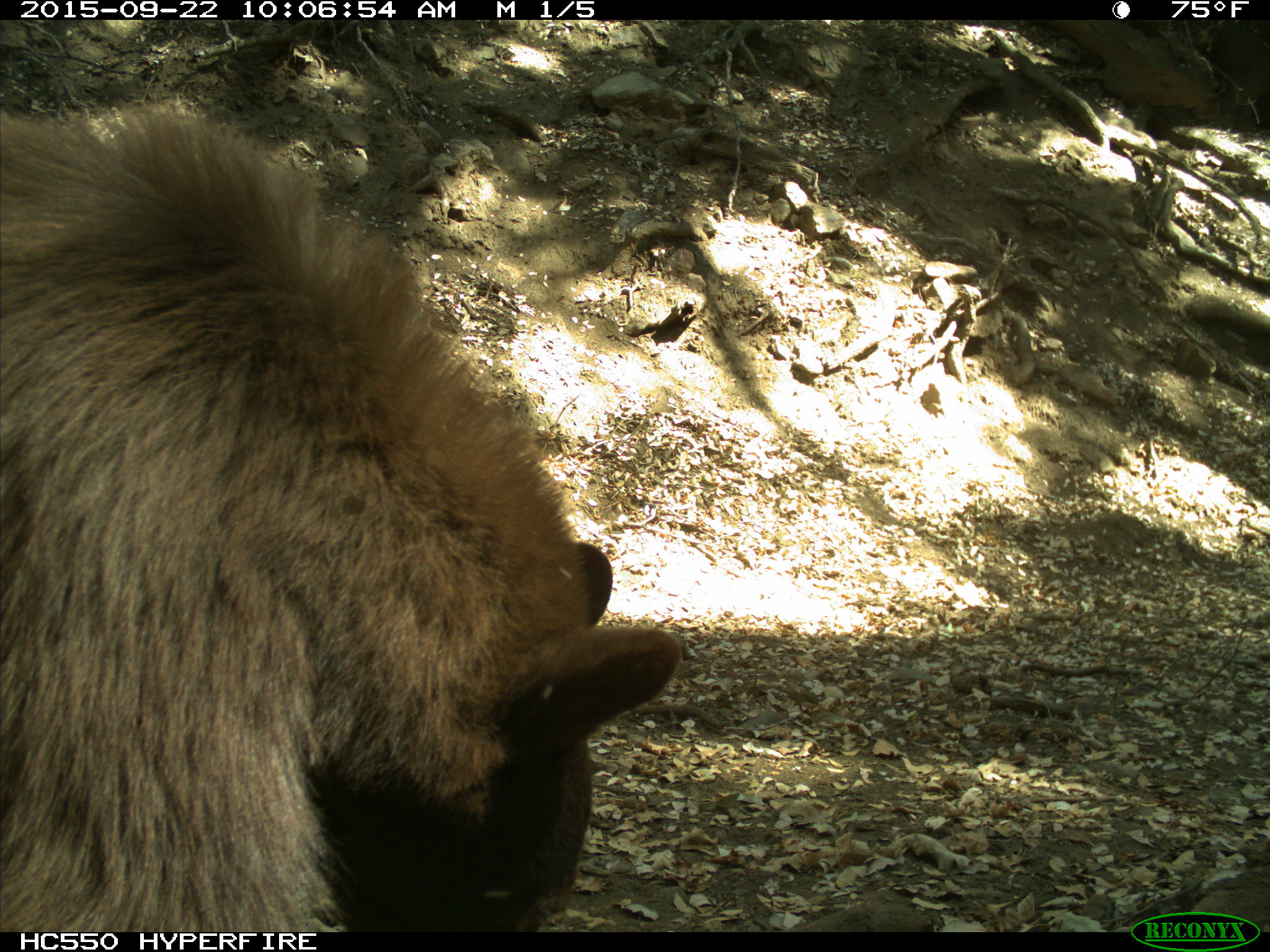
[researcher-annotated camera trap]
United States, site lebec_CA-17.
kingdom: Animalia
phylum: Chordata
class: Mammalia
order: Carnivora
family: Ursidae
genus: Ursus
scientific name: Ursus americanus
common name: american black bear